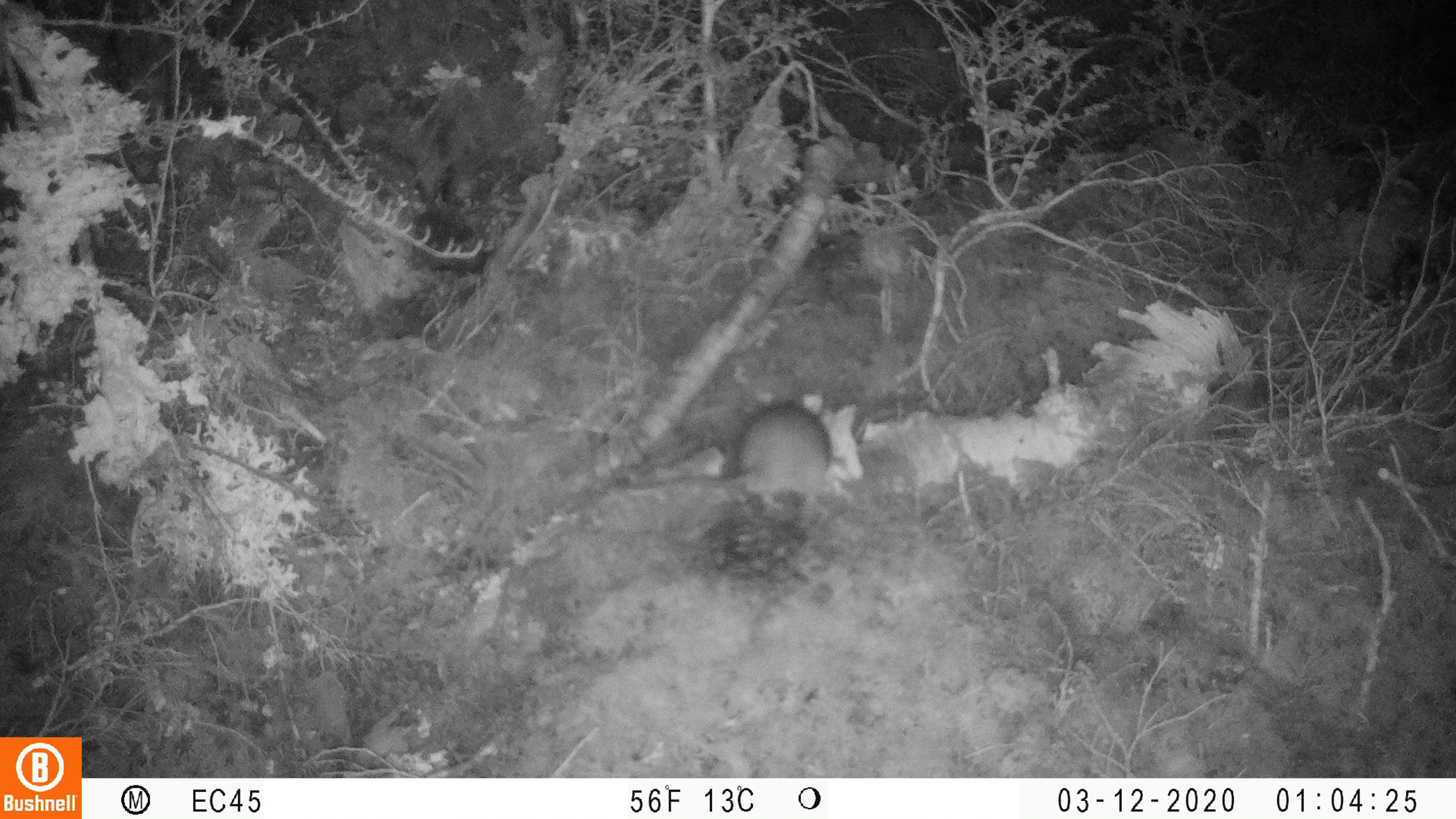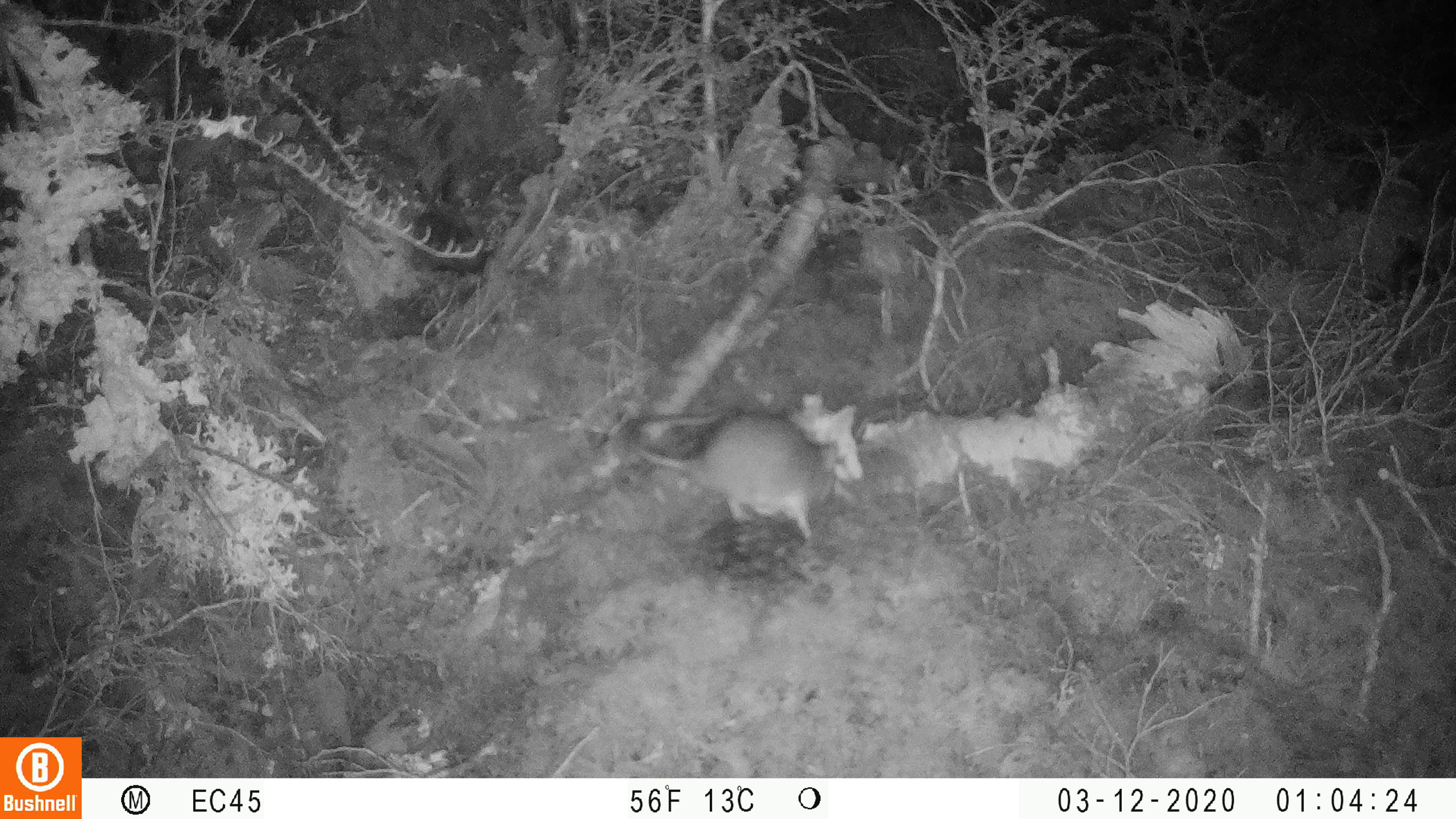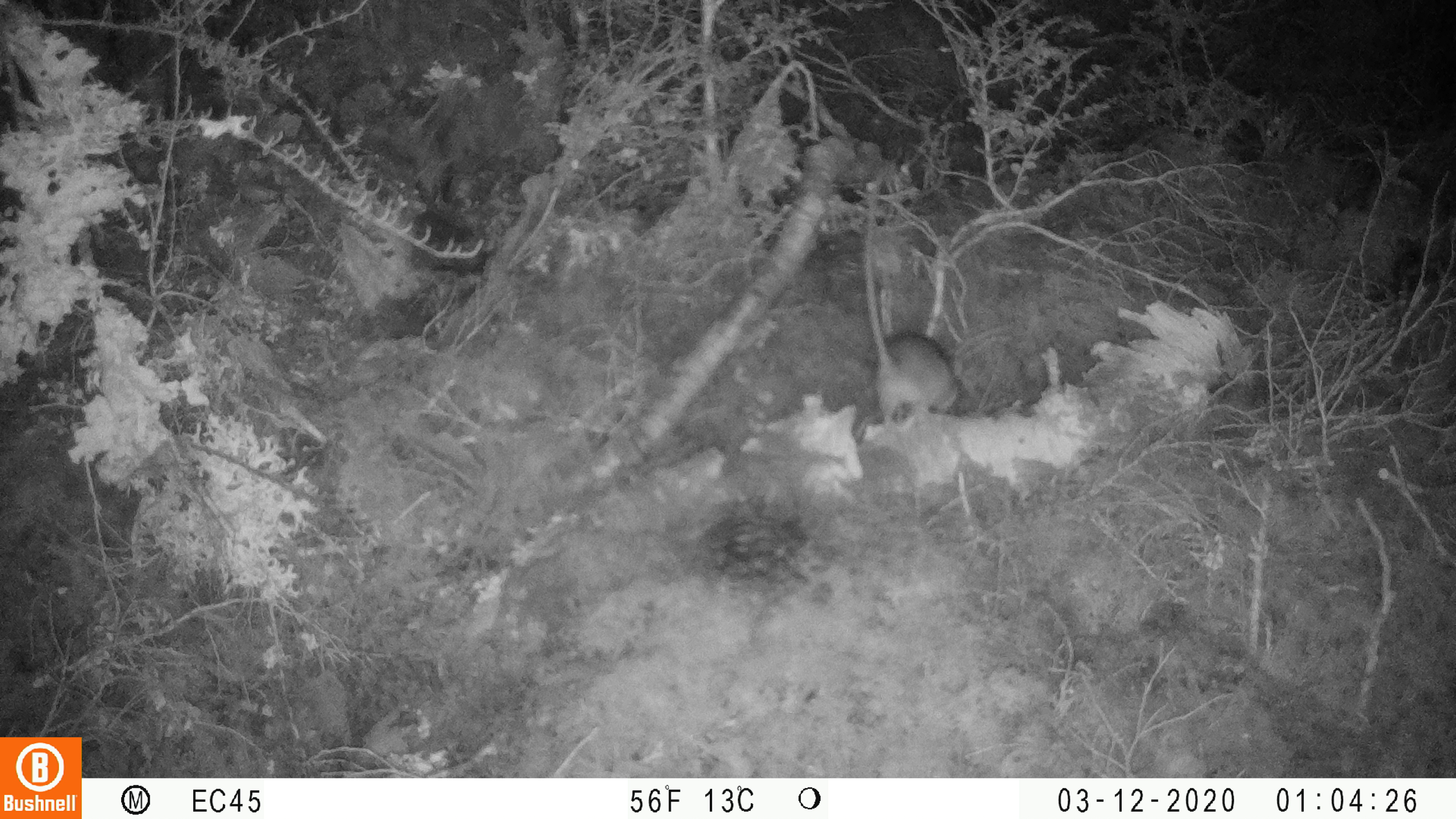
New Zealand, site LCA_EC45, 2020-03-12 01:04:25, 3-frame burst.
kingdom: Animalia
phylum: Chordata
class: Mammalia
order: Rodentia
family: Muridae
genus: Rattus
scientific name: Rattus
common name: rat